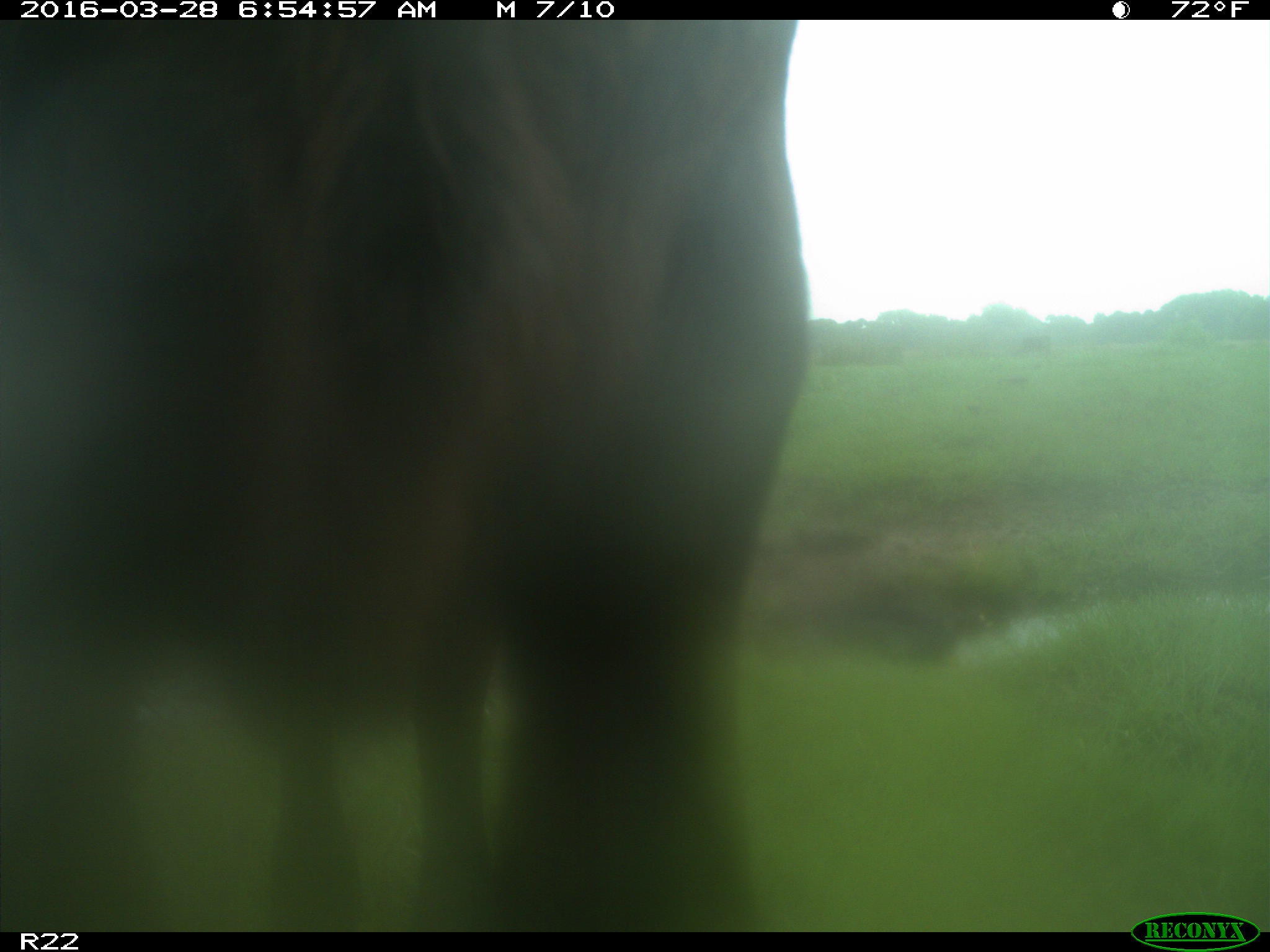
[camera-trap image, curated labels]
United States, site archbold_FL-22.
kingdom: Animalia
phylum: Chordata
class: Mammalia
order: Artiodactyla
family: Bovidae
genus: Bos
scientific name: Bos taurus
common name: domestic cow